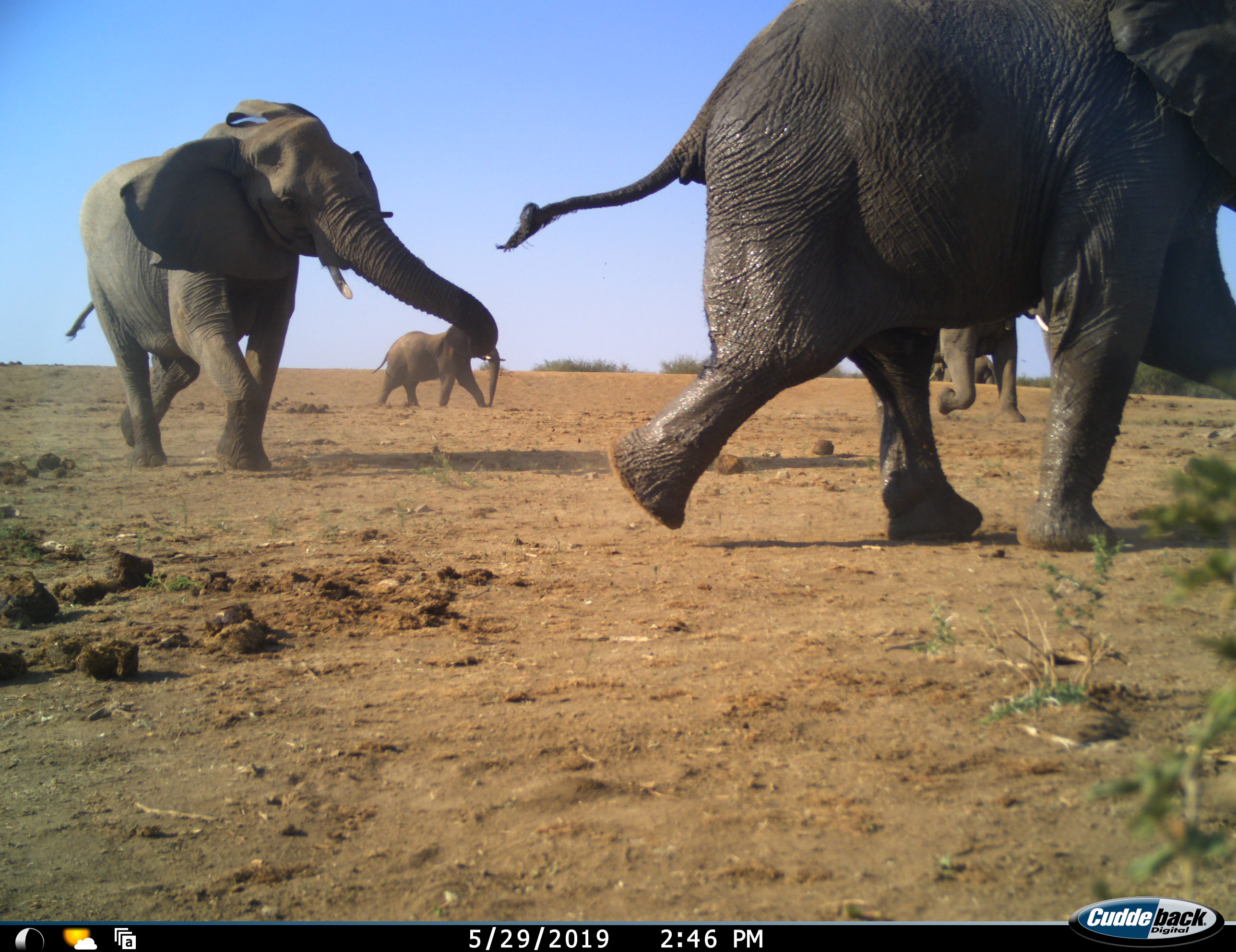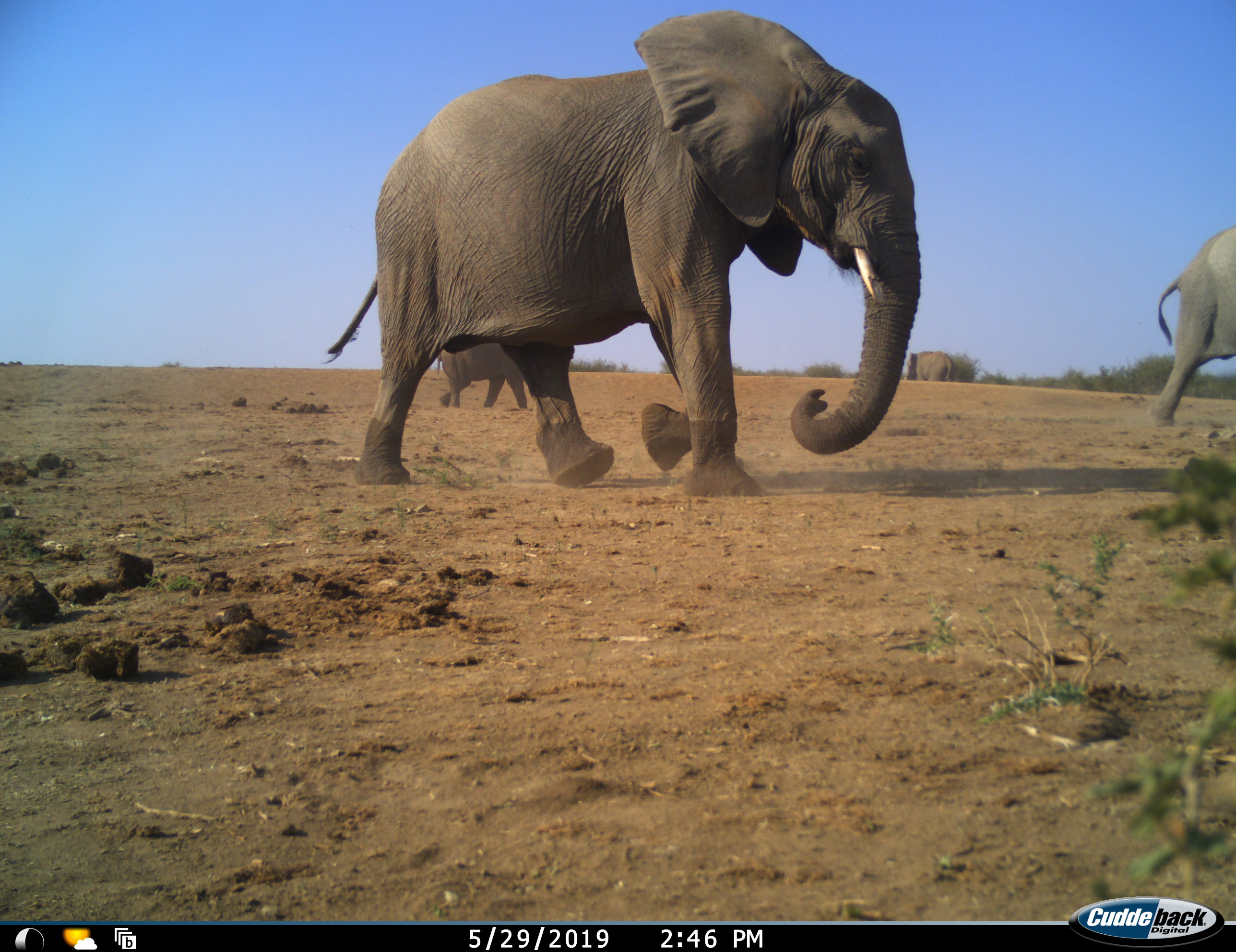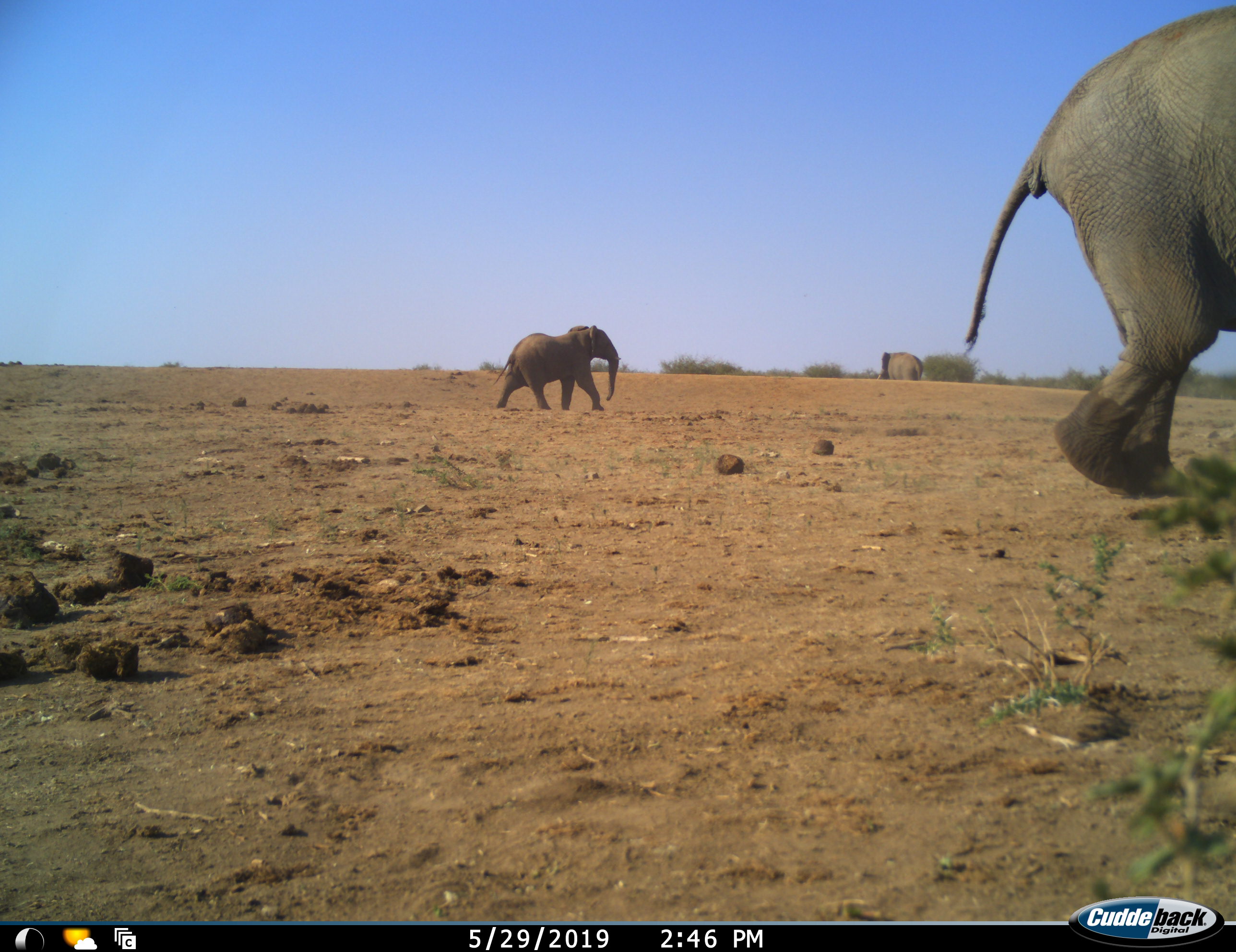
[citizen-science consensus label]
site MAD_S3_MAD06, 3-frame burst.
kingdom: Animalia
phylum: Chordata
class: Mammalia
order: Proboscidea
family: Elephantidae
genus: Loxodonta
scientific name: Loxodonta africana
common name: african bush elephant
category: elephant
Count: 5.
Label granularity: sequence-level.